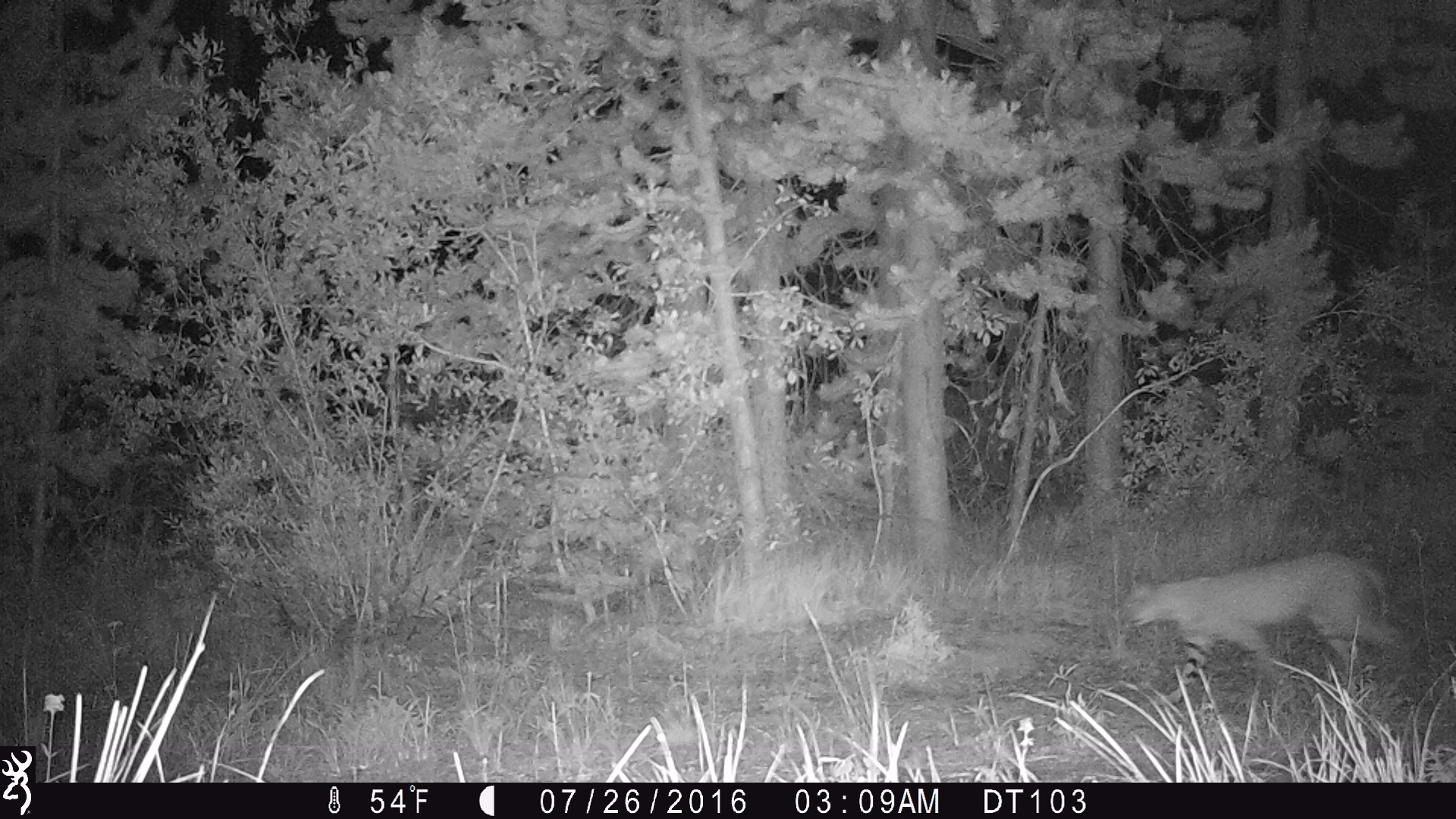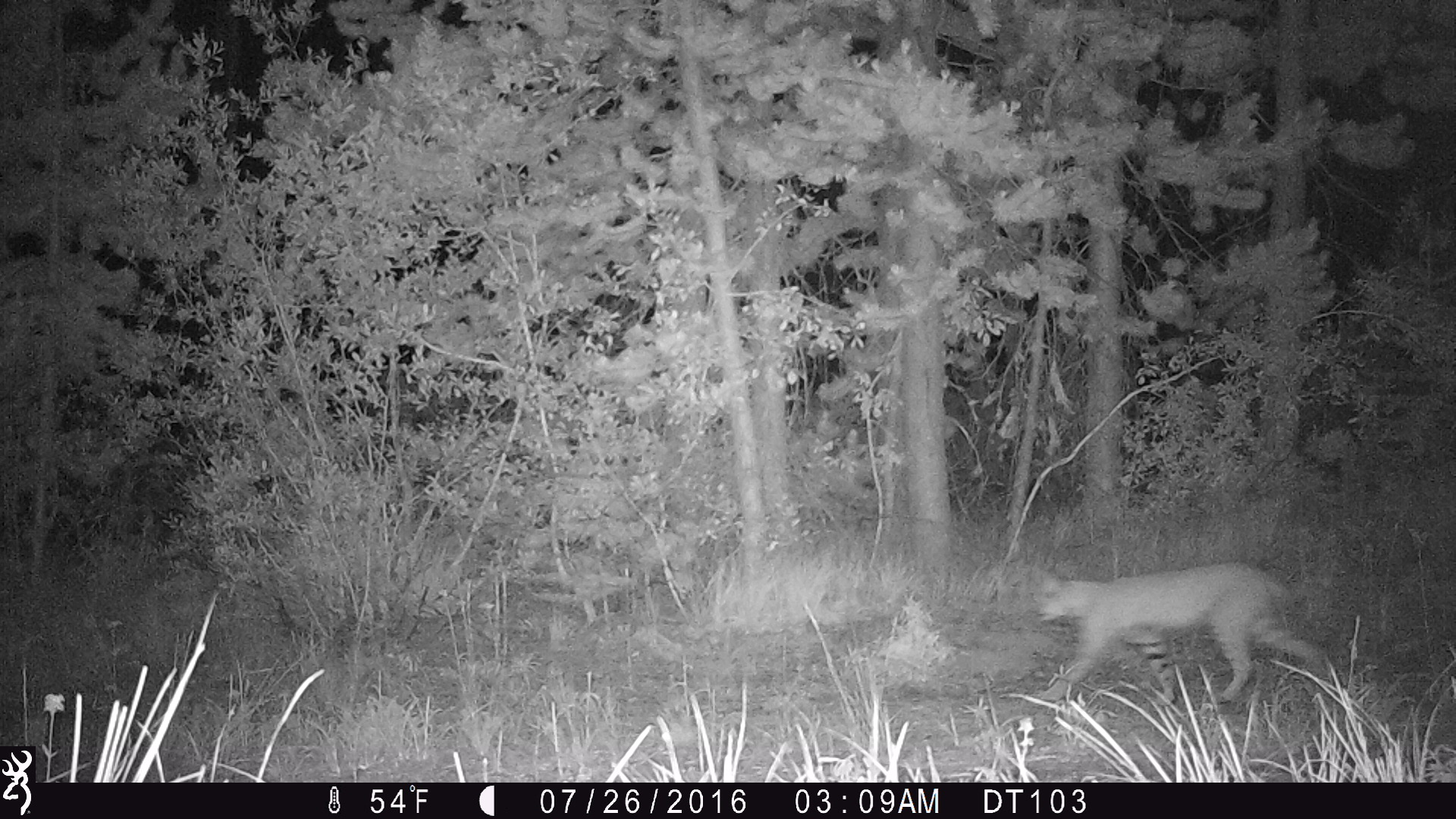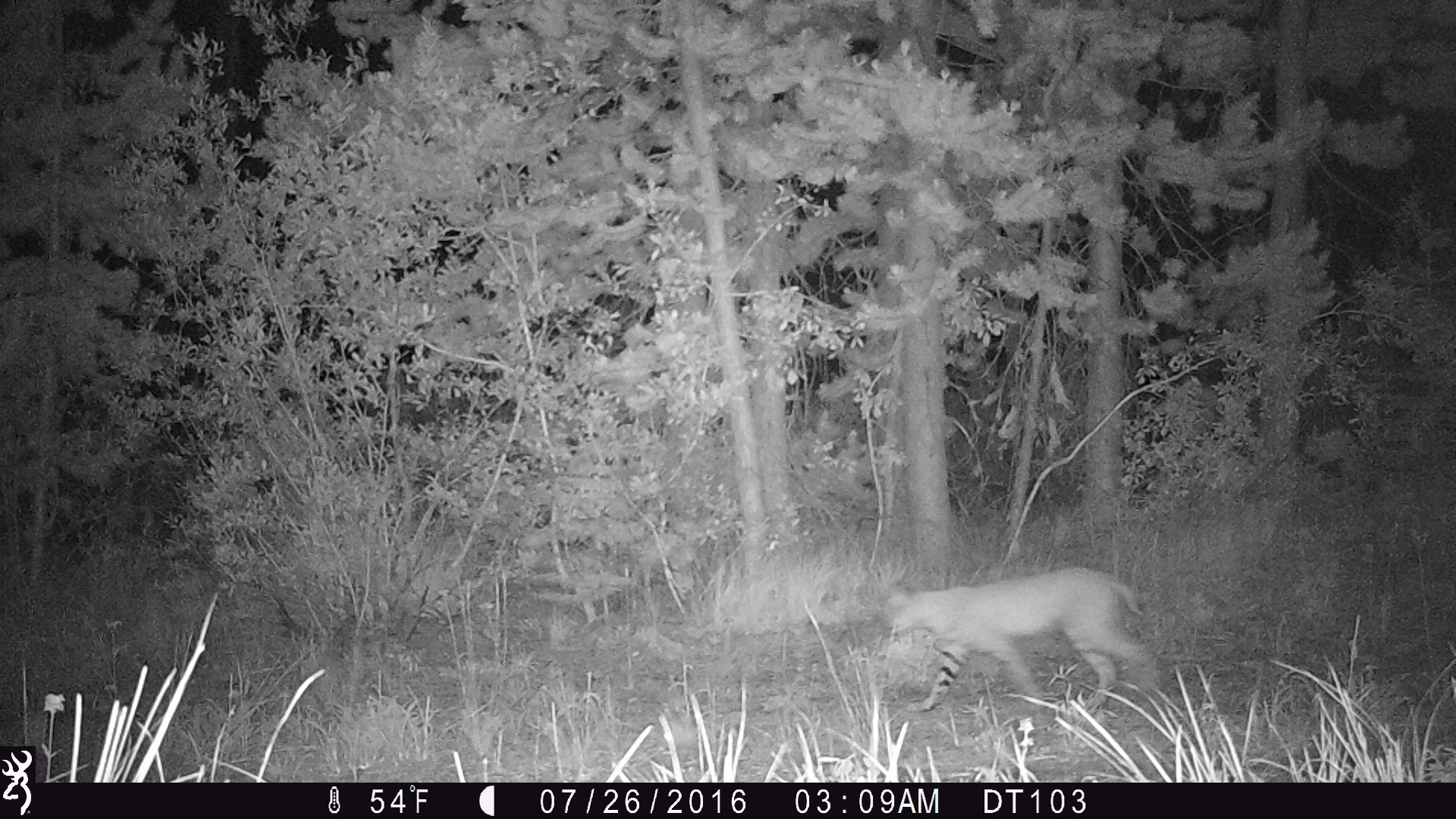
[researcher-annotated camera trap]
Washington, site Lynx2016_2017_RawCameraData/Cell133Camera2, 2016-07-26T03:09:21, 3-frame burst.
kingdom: Animalia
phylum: Chordata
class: Mammalia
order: Carnivora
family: Felidae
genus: Lynx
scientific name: Lynx rufus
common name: bobcat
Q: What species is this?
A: Lynx rufus (bobcat).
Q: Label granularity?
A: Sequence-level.